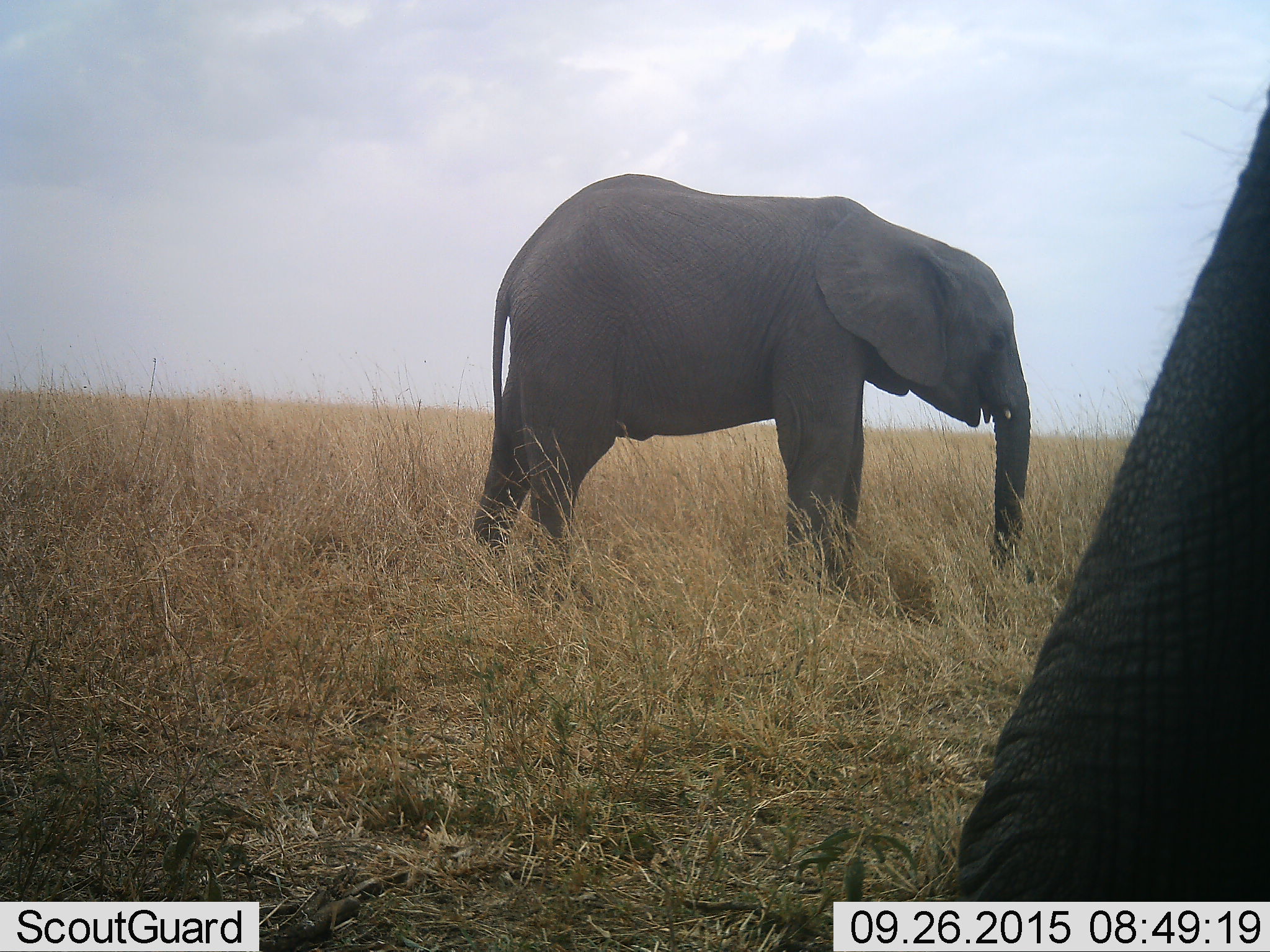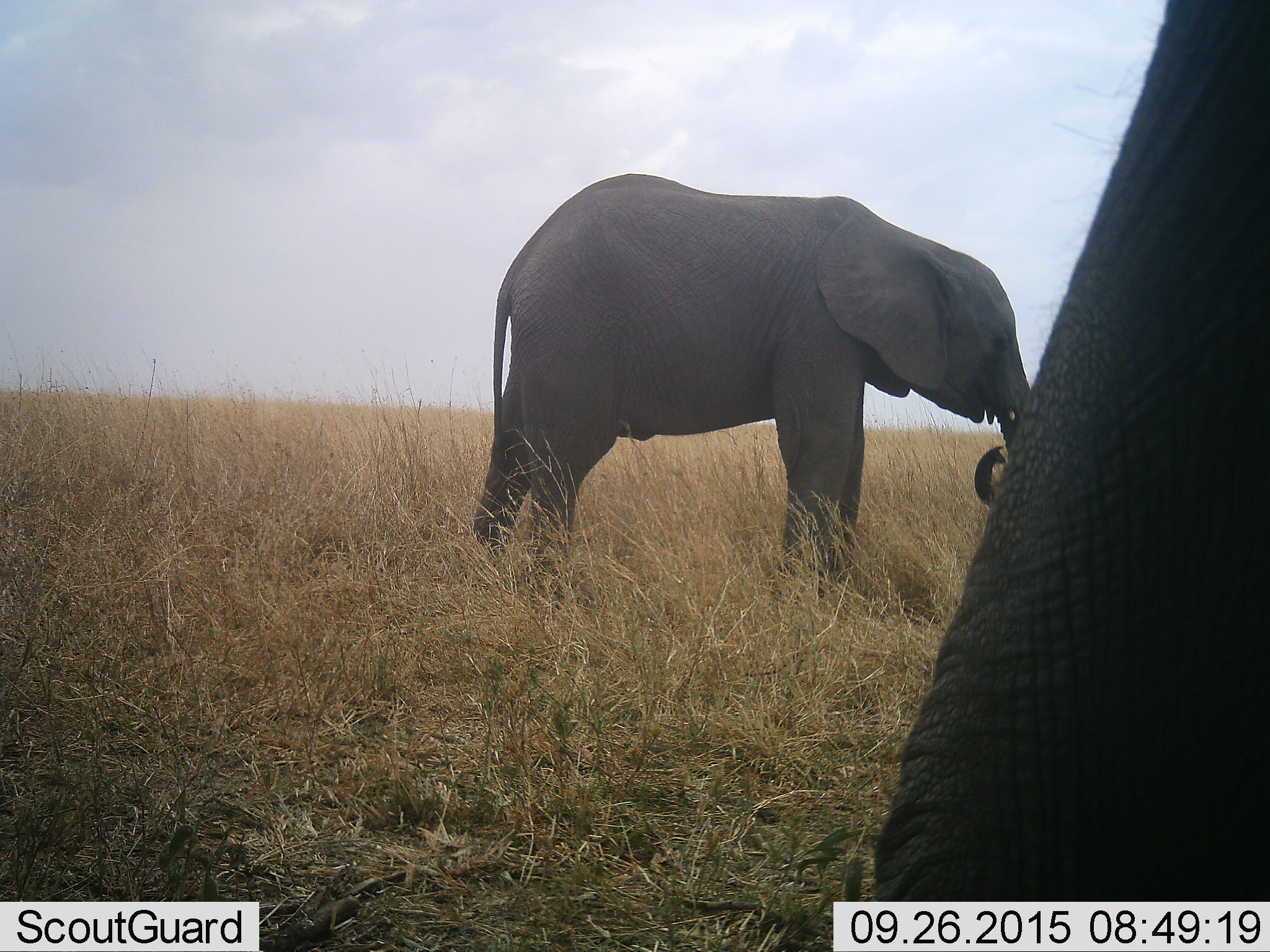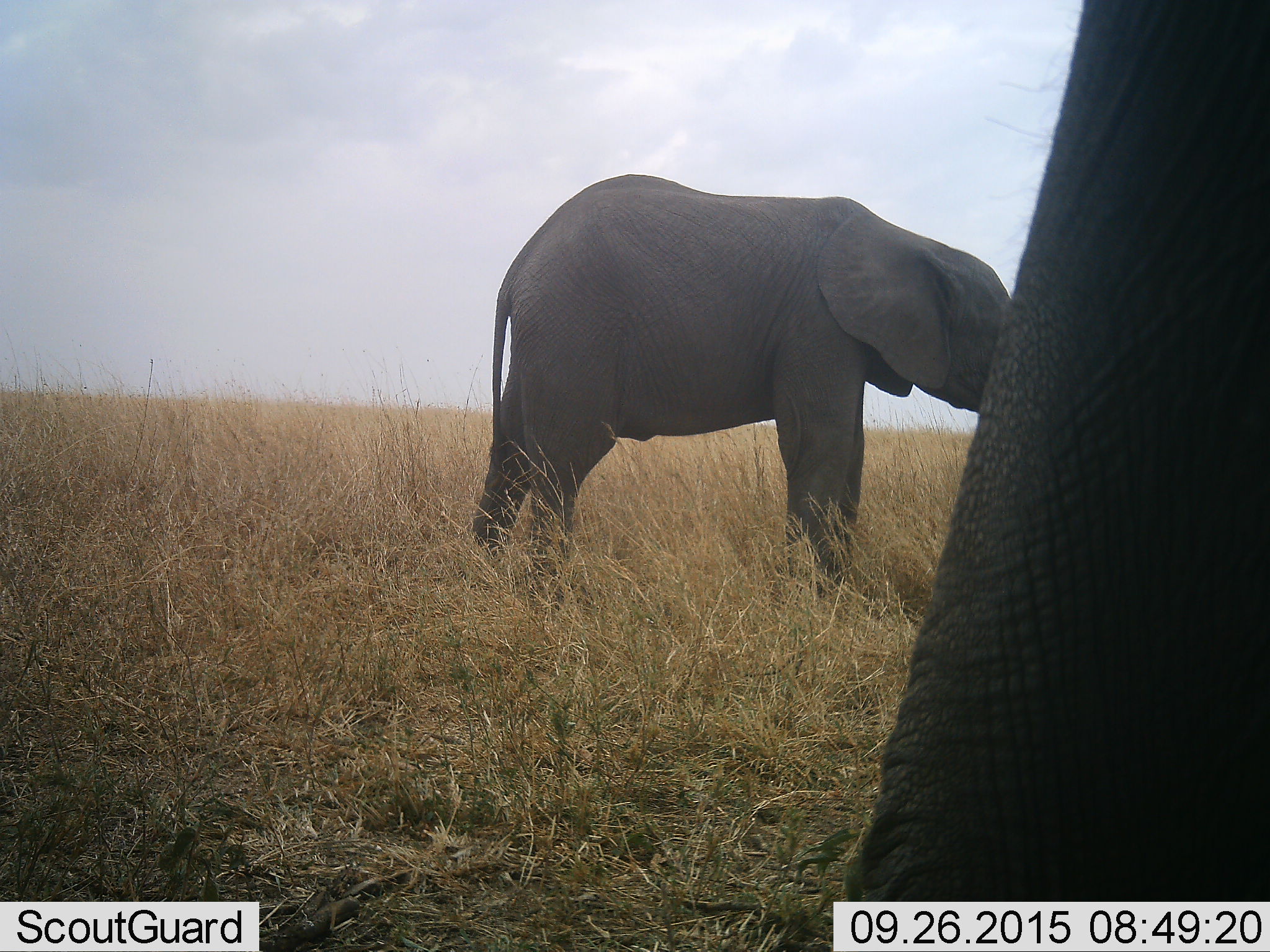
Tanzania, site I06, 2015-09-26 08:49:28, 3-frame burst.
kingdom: Animalia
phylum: Chordata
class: Mammalia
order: Proboscidea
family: Elephantidae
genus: Loxodonta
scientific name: Loxodonta africana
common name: african bush elephant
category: elephant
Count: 2.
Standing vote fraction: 89%.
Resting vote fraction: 11%.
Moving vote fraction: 0%.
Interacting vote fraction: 0%.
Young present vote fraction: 11%.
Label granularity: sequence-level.